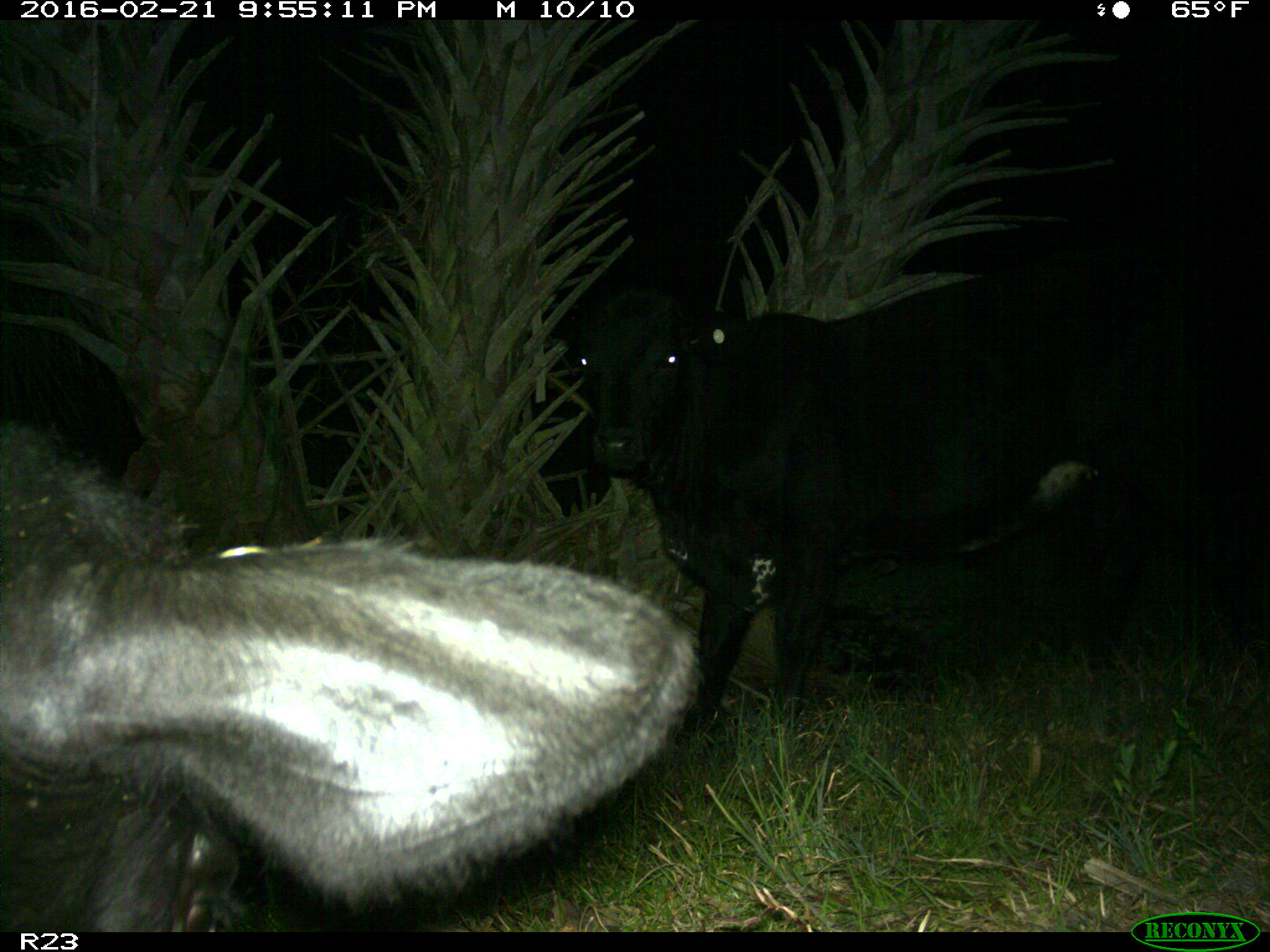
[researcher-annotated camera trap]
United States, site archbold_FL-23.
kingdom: Animalia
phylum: Chordata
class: Mammalia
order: Artiodactyla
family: Bovidae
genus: Bos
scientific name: Bos taurus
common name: domestic cow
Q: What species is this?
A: Bos taurus (domestic cow).